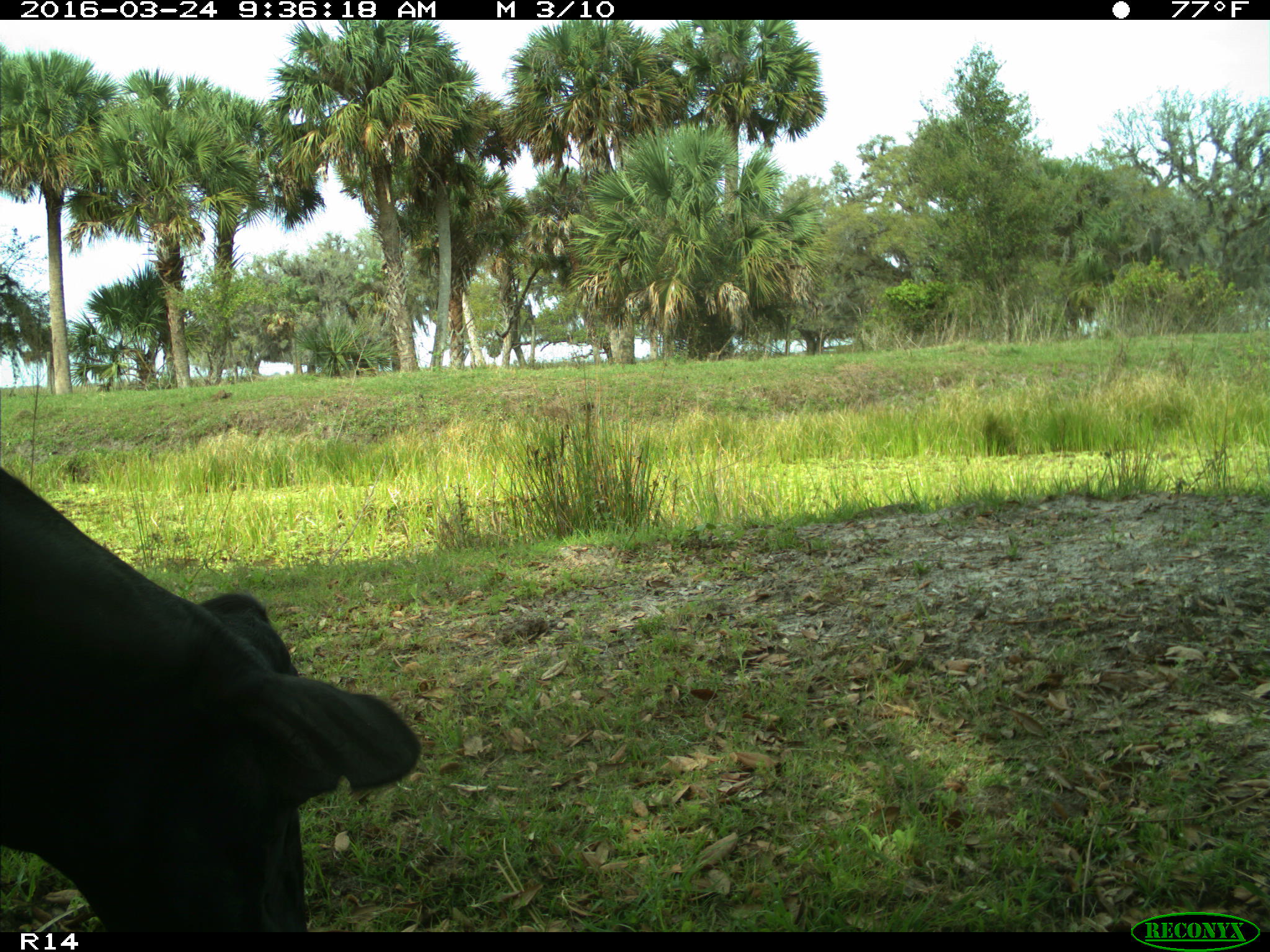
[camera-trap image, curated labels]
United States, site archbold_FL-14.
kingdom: Animalia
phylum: Chordata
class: Mammalia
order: Artiodactyla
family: Bovidae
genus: Bos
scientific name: Bos taurus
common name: domestic cow